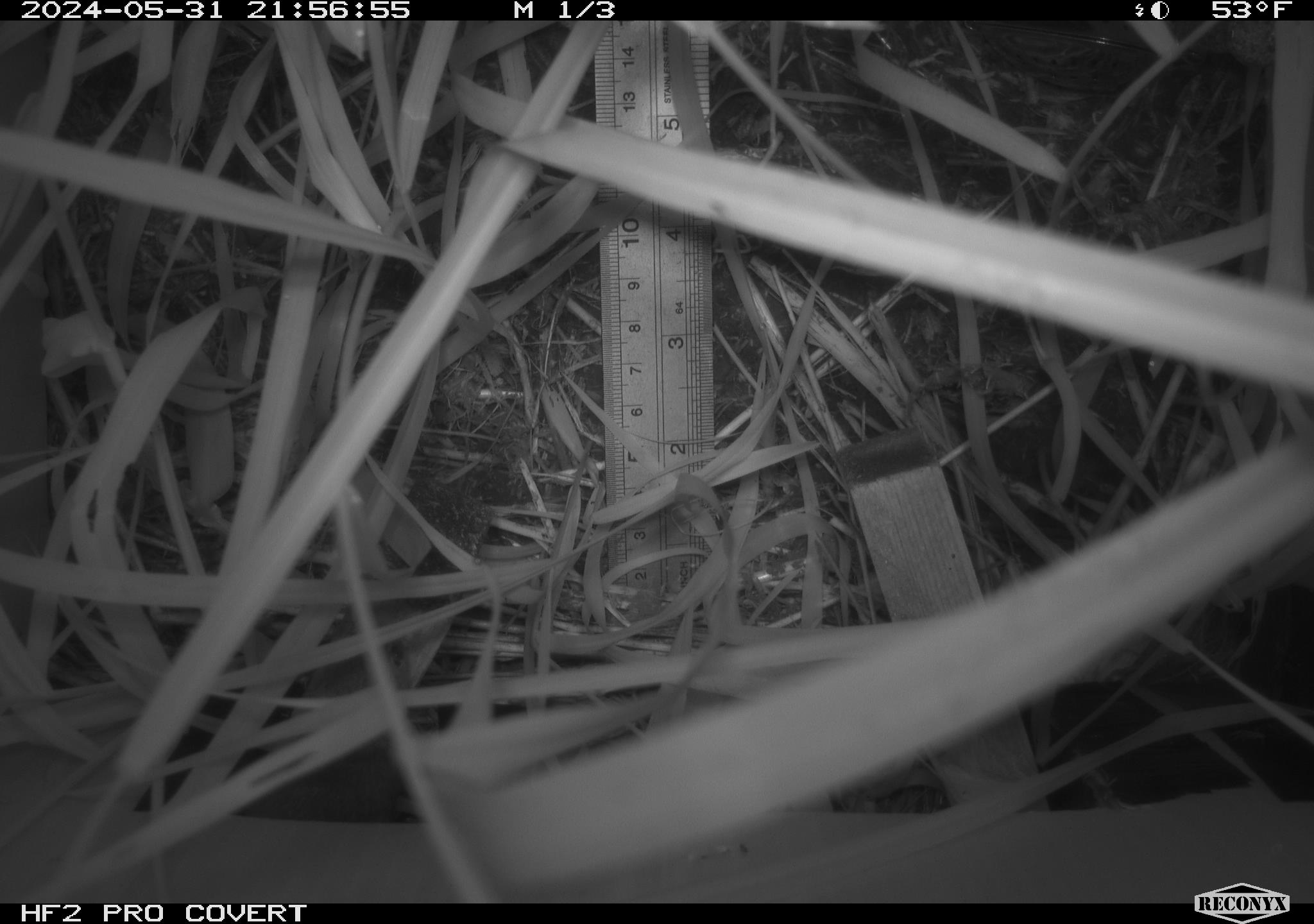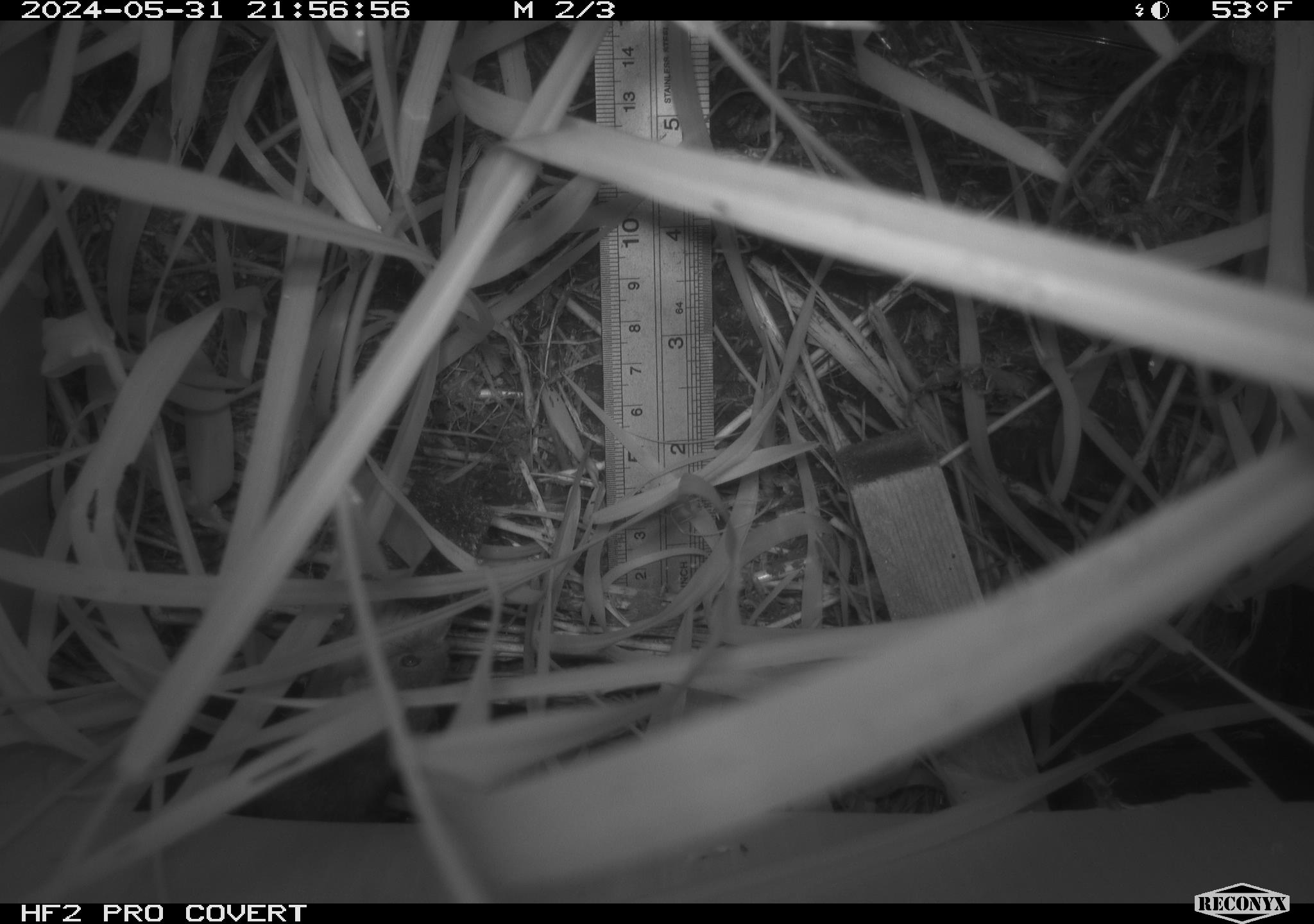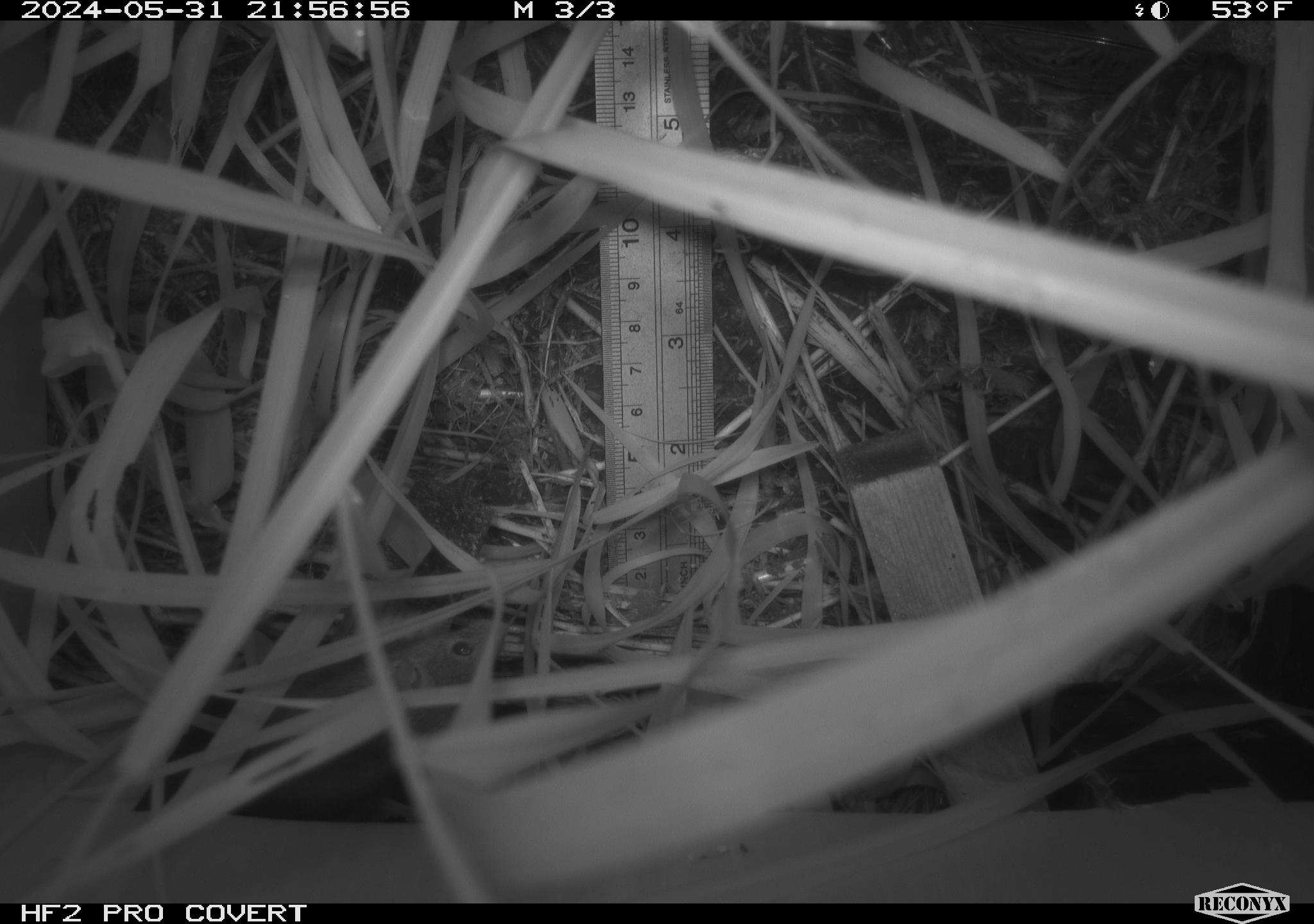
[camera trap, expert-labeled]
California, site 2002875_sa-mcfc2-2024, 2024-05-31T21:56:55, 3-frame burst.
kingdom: Animalia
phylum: Chordata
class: Mammalia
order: Rodentia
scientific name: Rodentia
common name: rodent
Rodent (Rodentia).